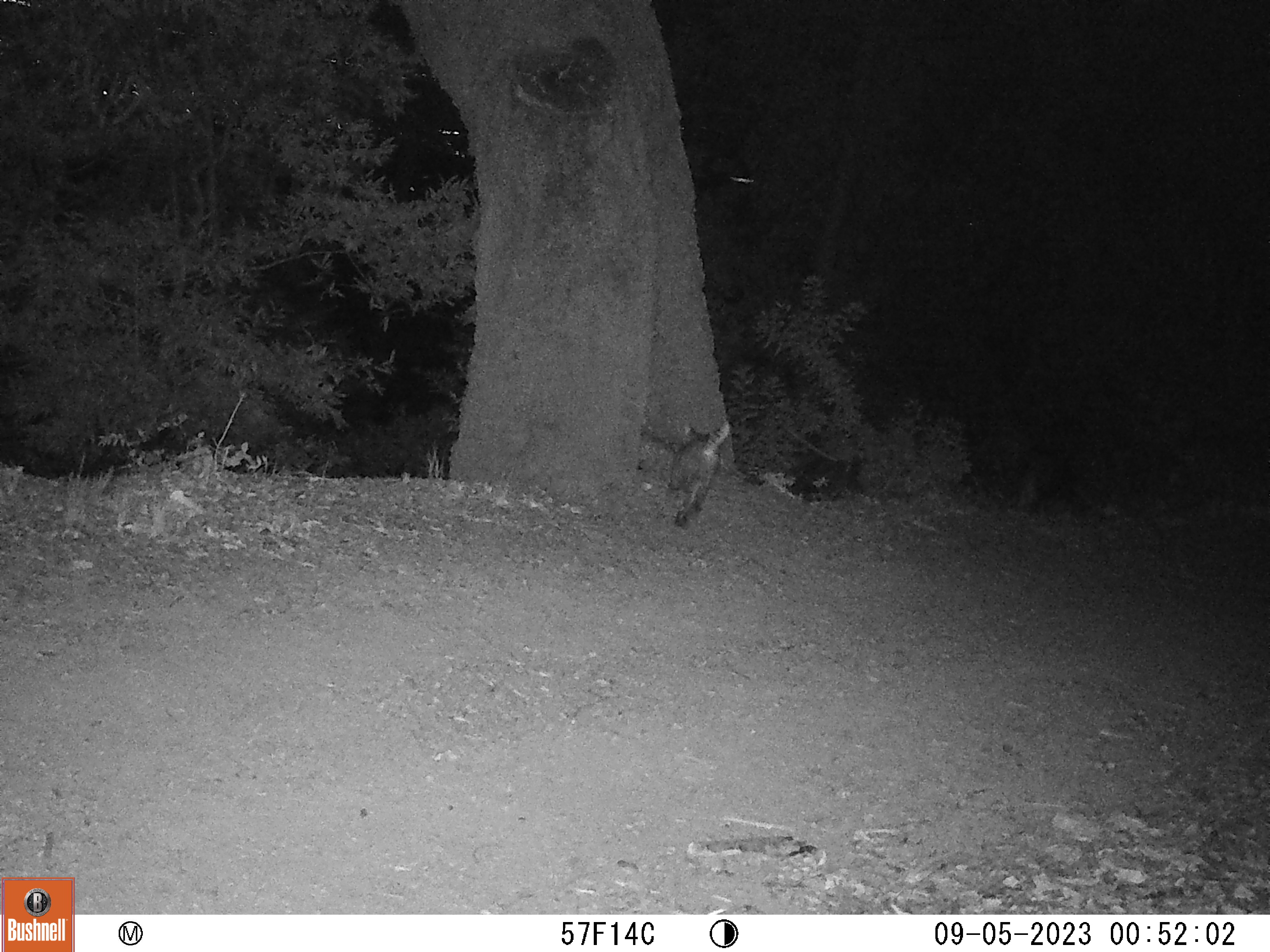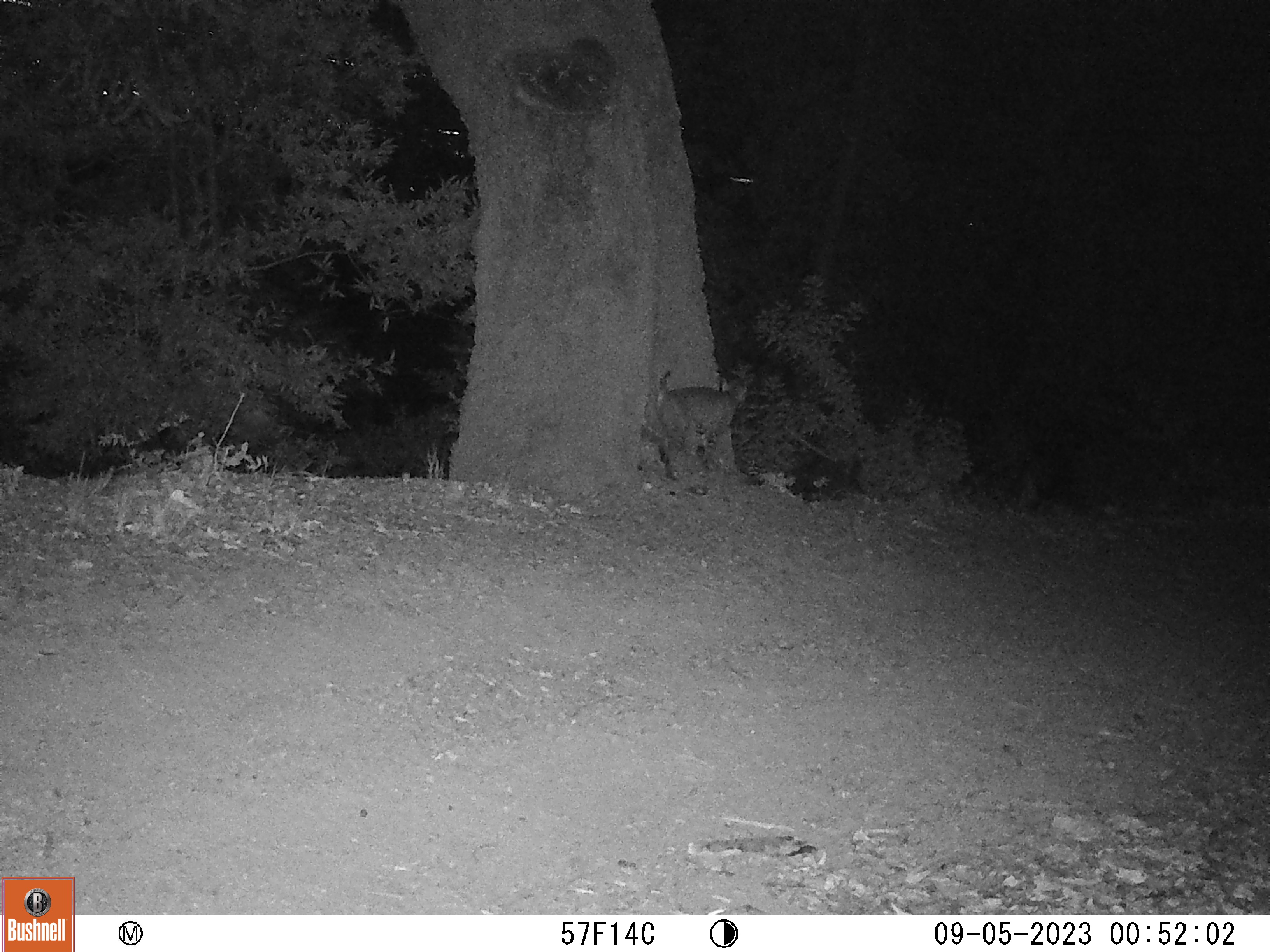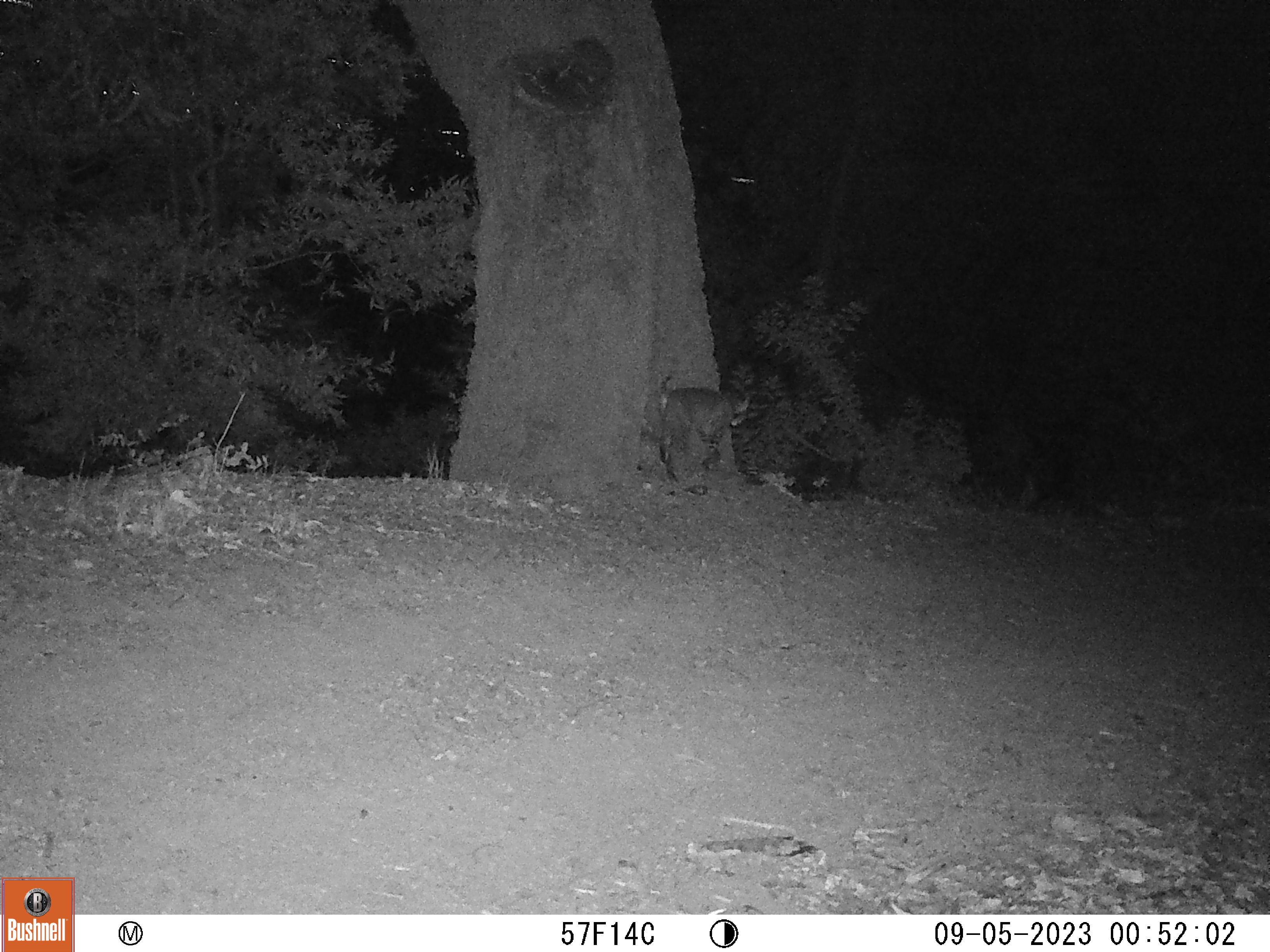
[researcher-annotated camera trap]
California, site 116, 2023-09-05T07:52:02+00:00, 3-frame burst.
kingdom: Animalia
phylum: Chordata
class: Mammalia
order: Carnivora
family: Felidae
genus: Lynx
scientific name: Lynx rufus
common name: bobcat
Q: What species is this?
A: Bobcat (Lynx rufus).